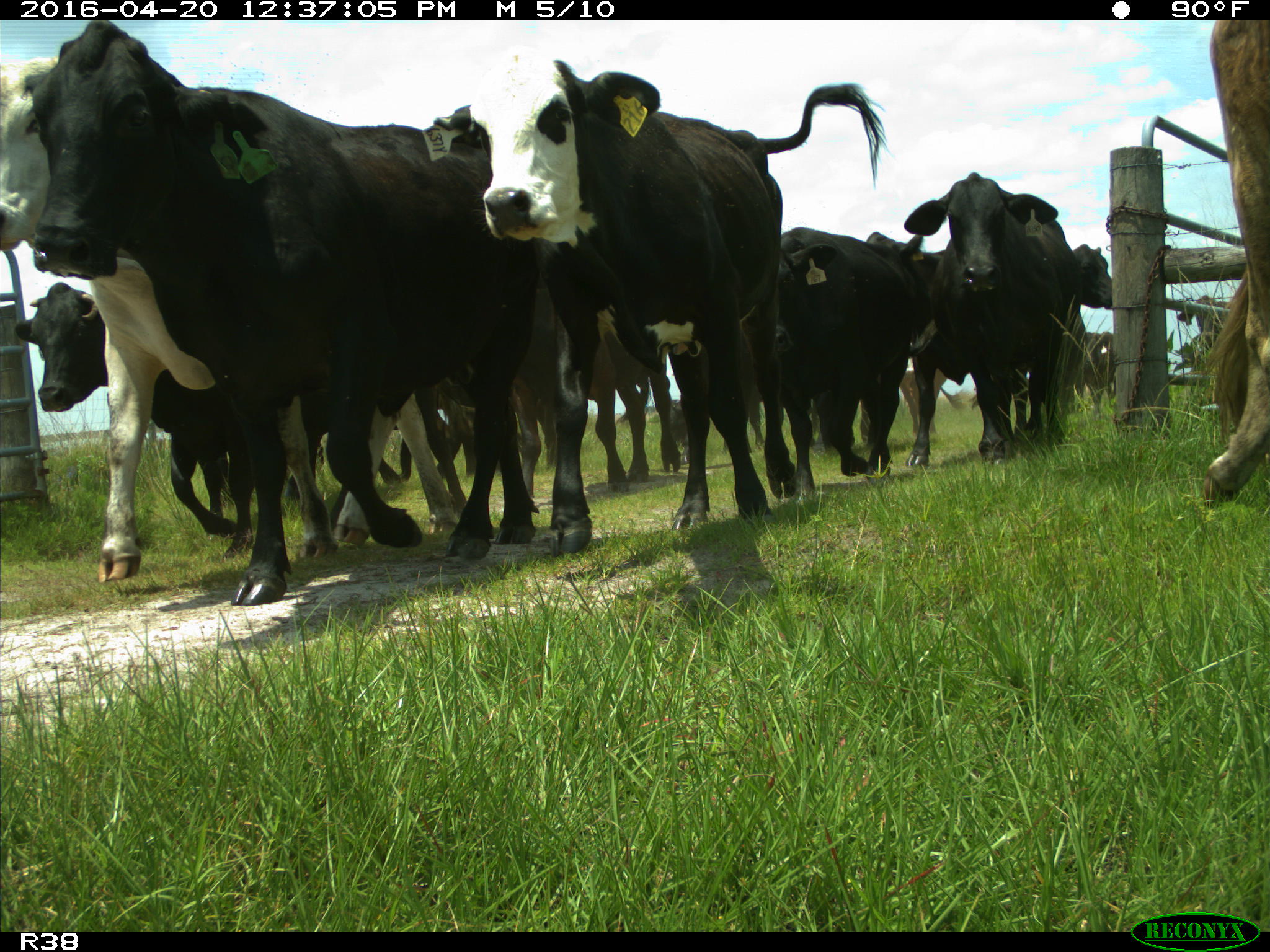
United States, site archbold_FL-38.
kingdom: Animalia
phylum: Chordata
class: Mammalia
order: Artiodactyla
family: Bovidae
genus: Bos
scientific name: Bos taurus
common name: domestic cow